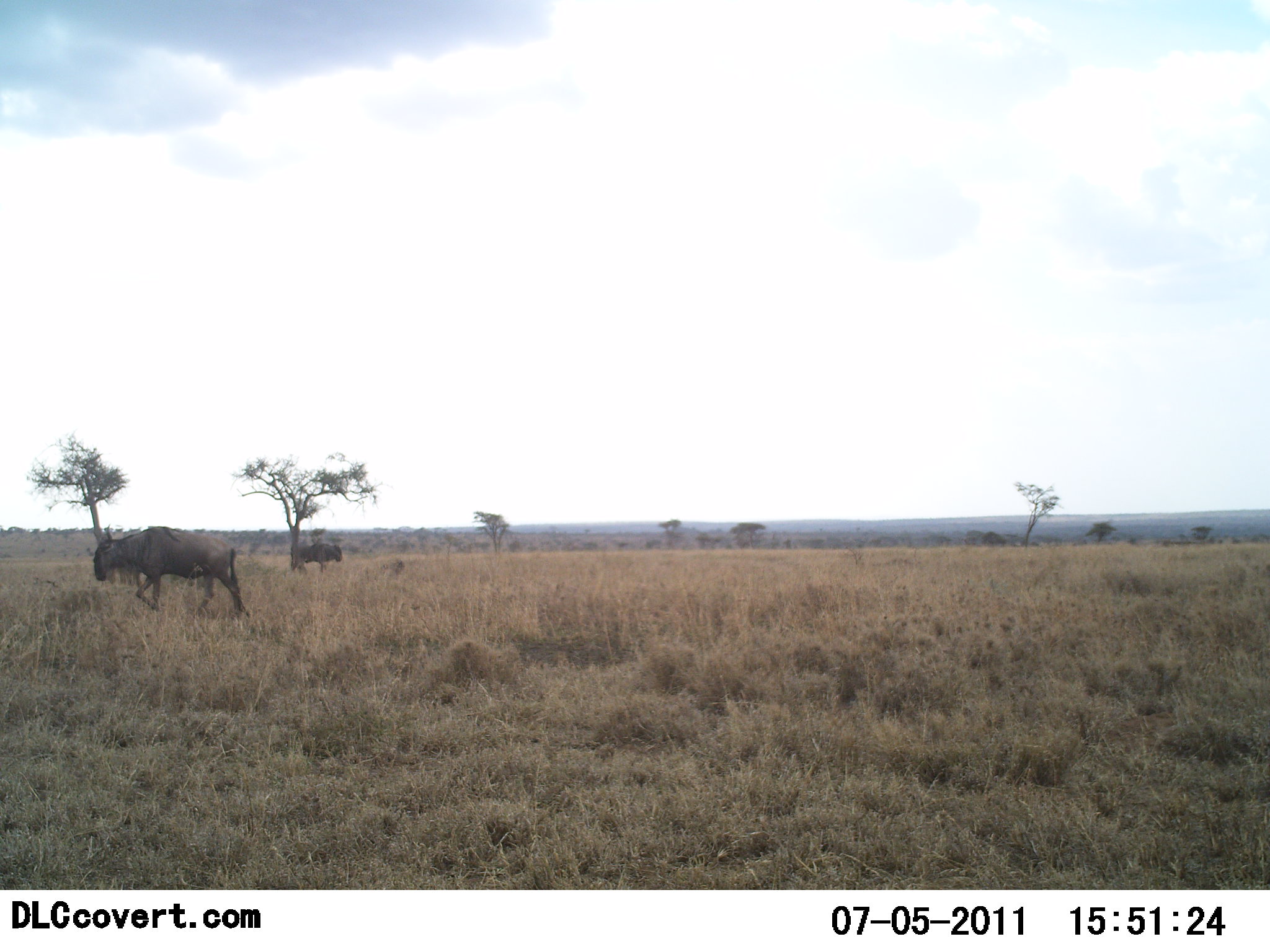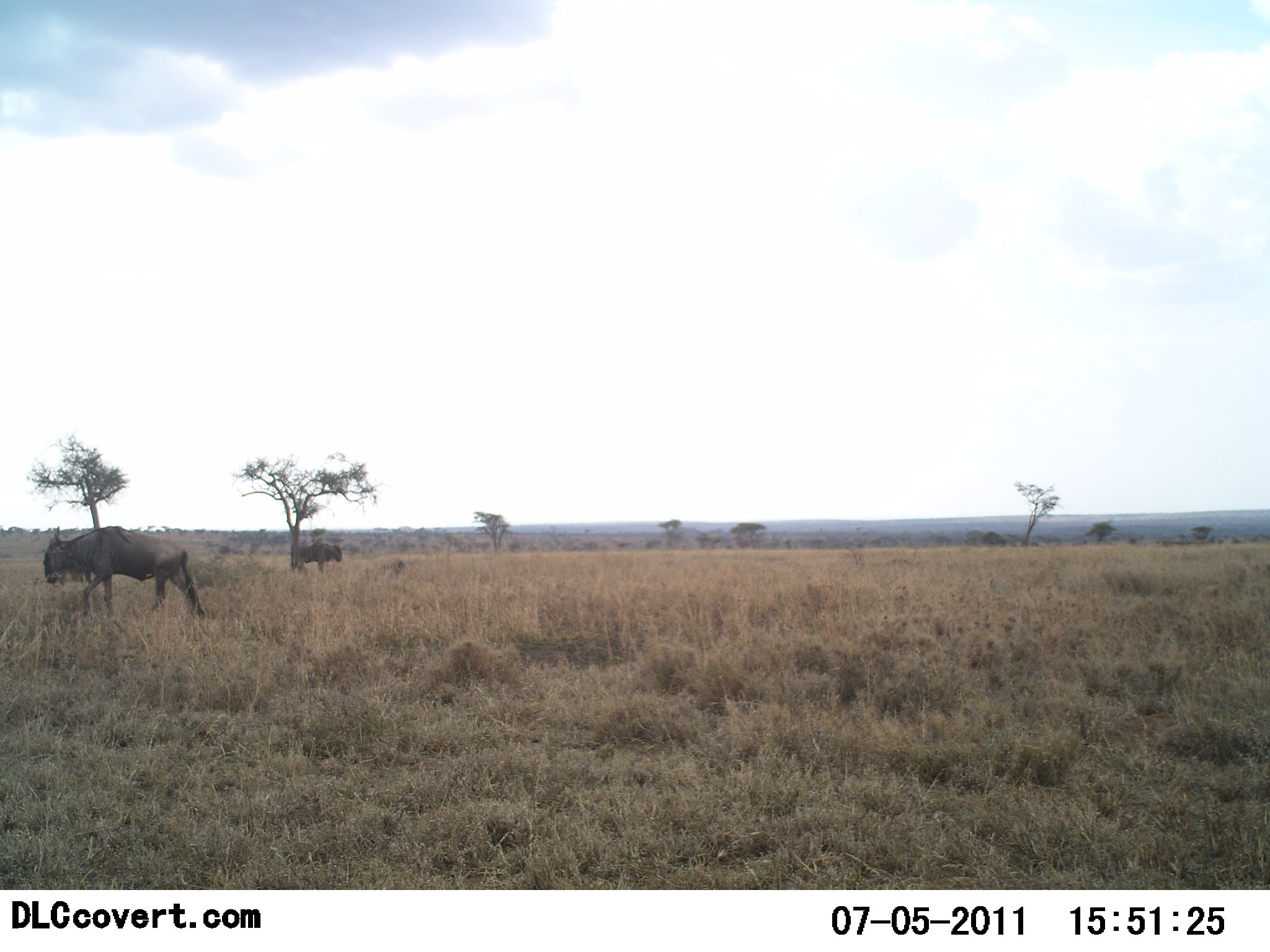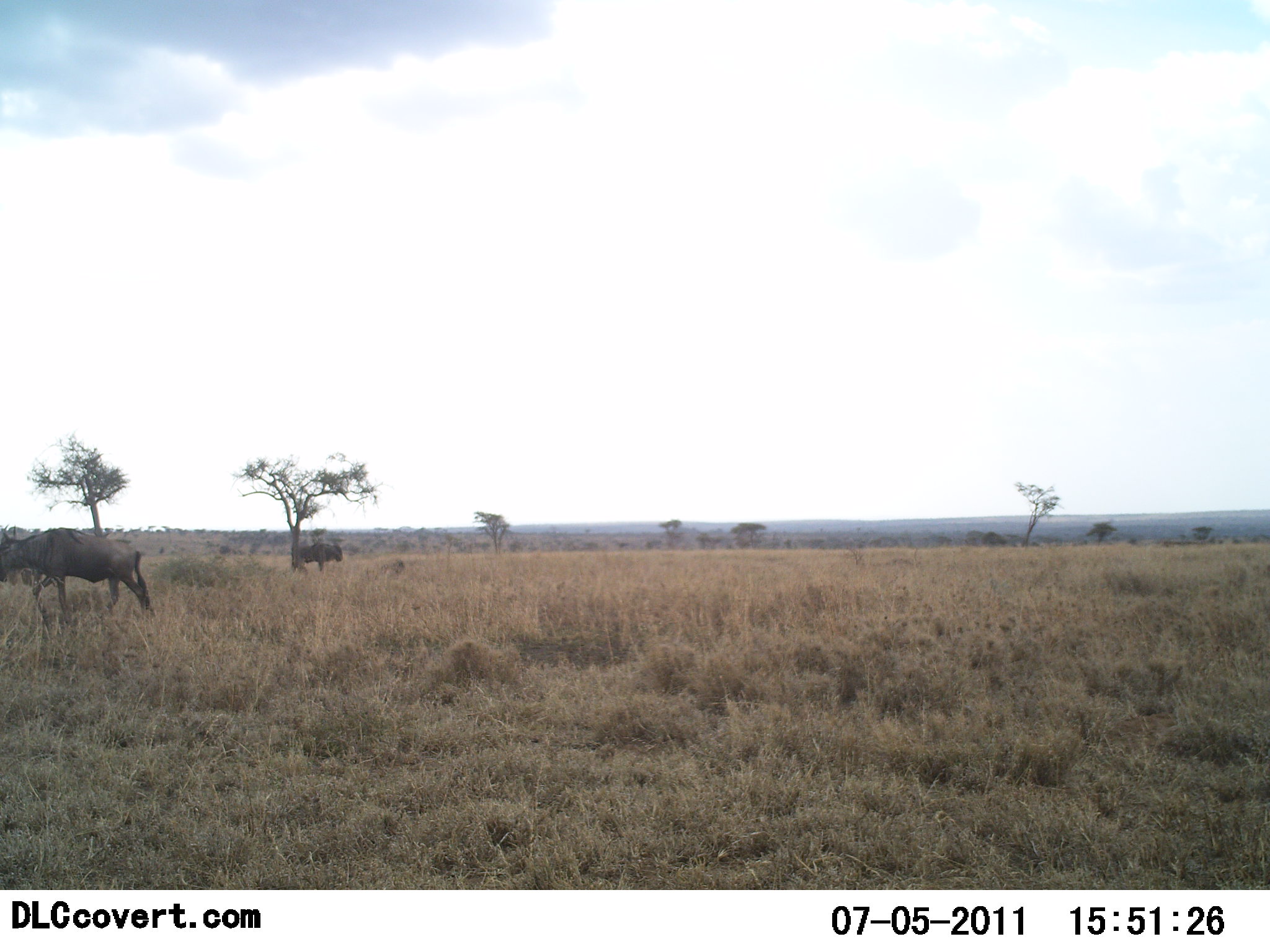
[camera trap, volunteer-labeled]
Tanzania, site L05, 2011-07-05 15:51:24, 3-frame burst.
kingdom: Animalia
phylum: Chordata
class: Mammalia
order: Artiodactyla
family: Bovidae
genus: Connochaetes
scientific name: Connochaetes taurinus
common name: blue wildebeest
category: wildebeest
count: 2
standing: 75%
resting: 0%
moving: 92%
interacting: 0%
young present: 0%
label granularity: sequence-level